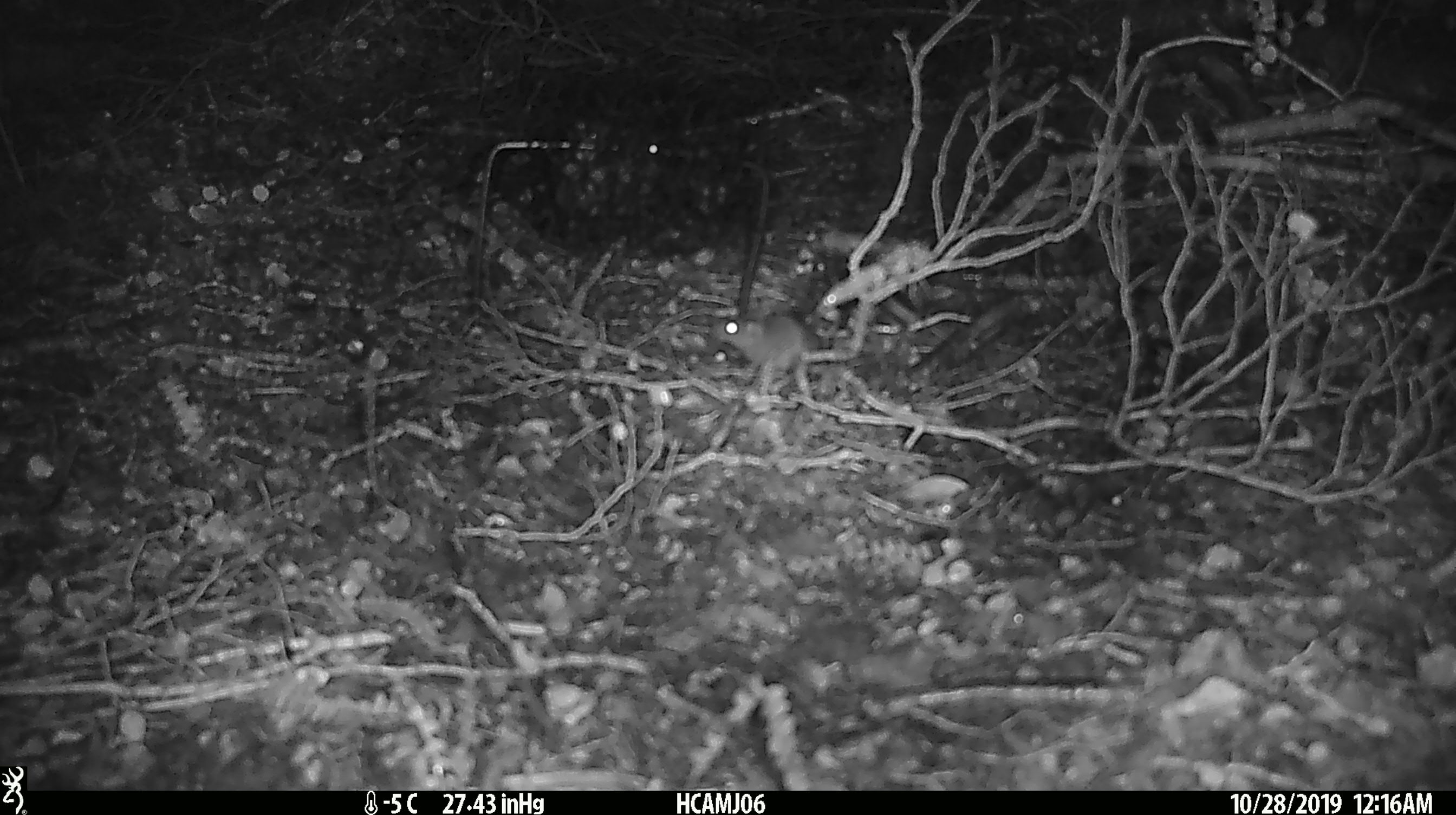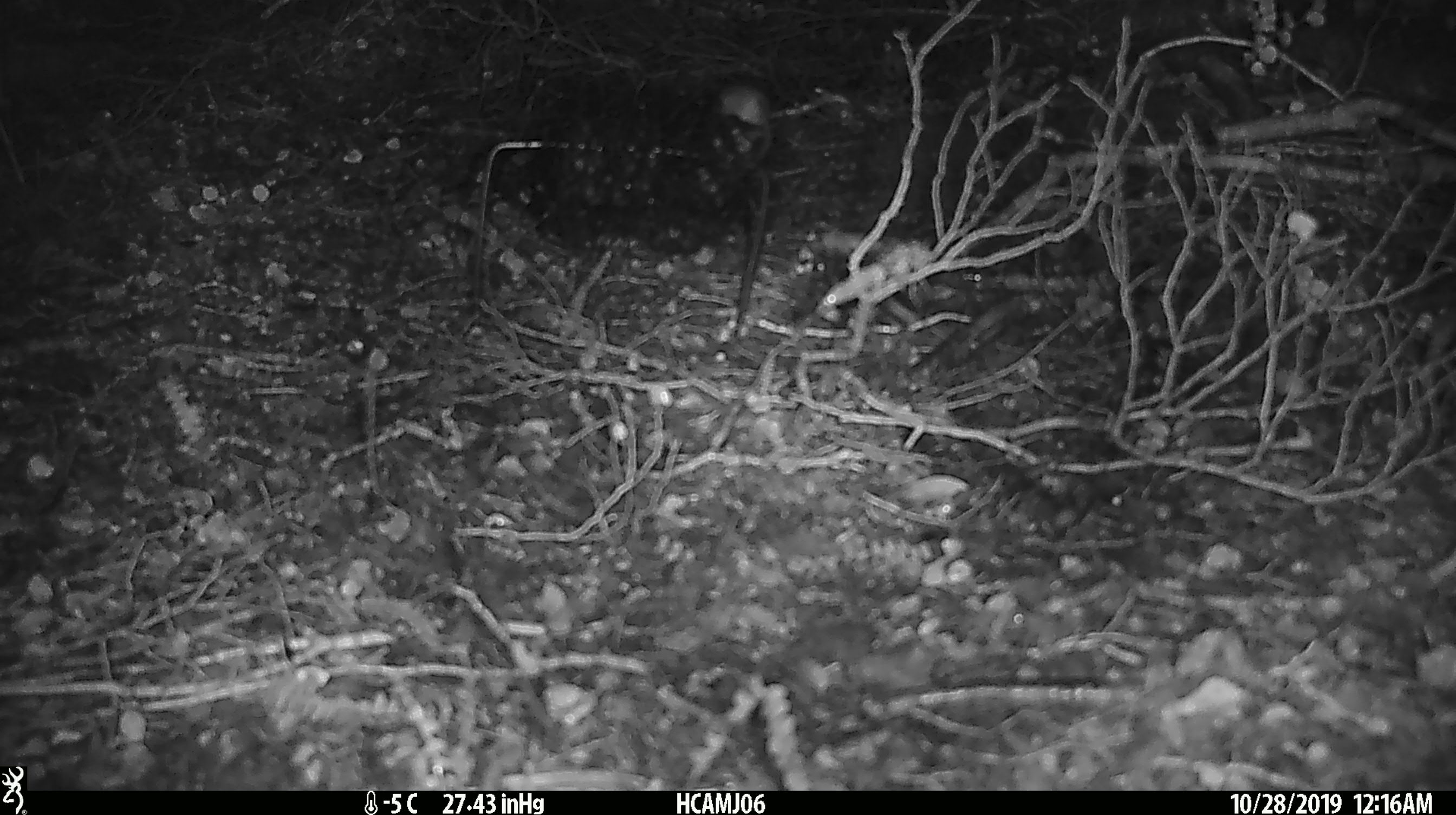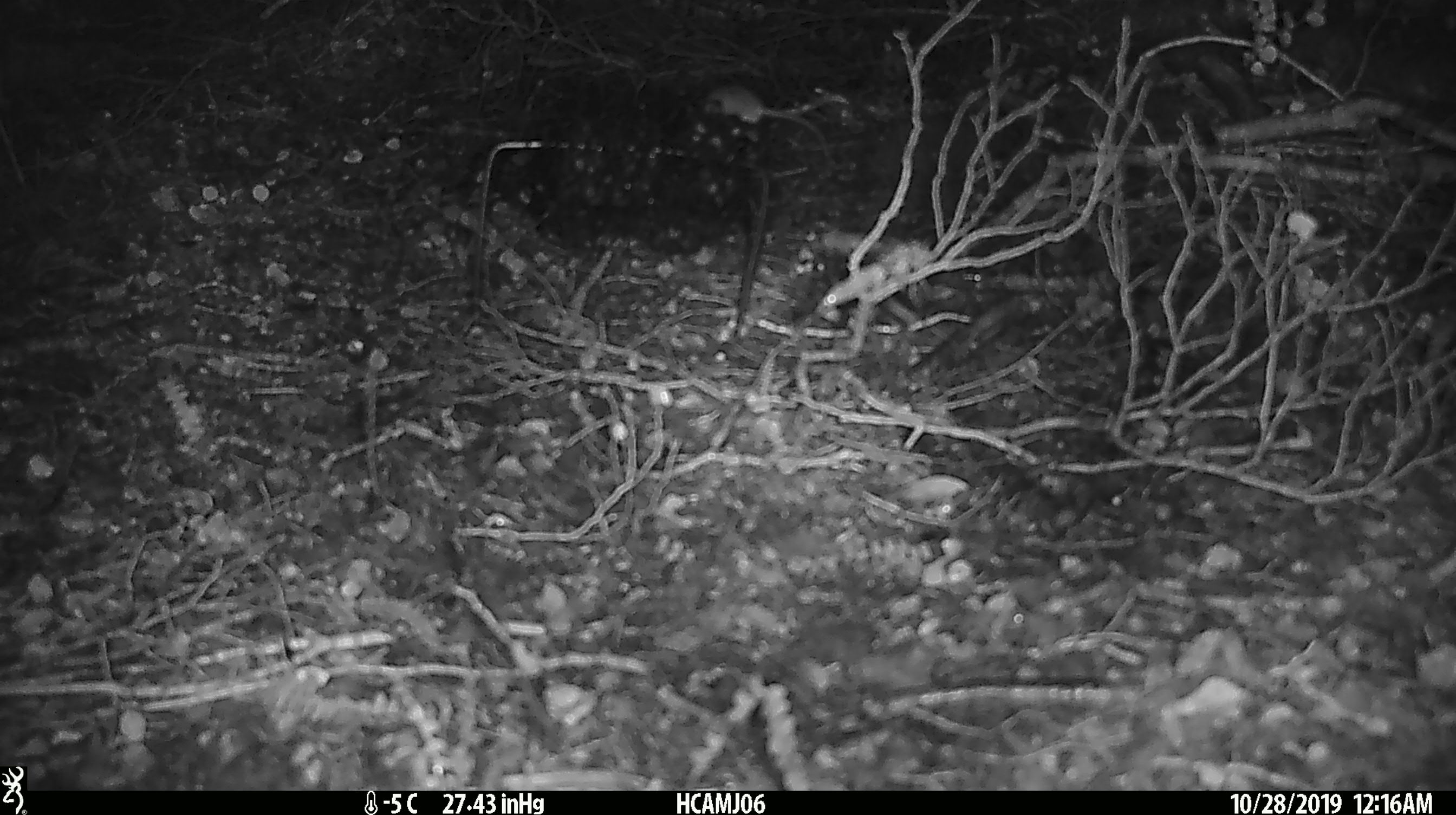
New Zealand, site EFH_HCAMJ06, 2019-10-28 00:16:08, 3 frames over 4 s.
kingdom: Animalia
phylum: Chordata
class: Mammalia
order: Rodentia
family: Muridae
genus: Mus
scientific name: Mus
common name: mouse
Mouse (Mus).